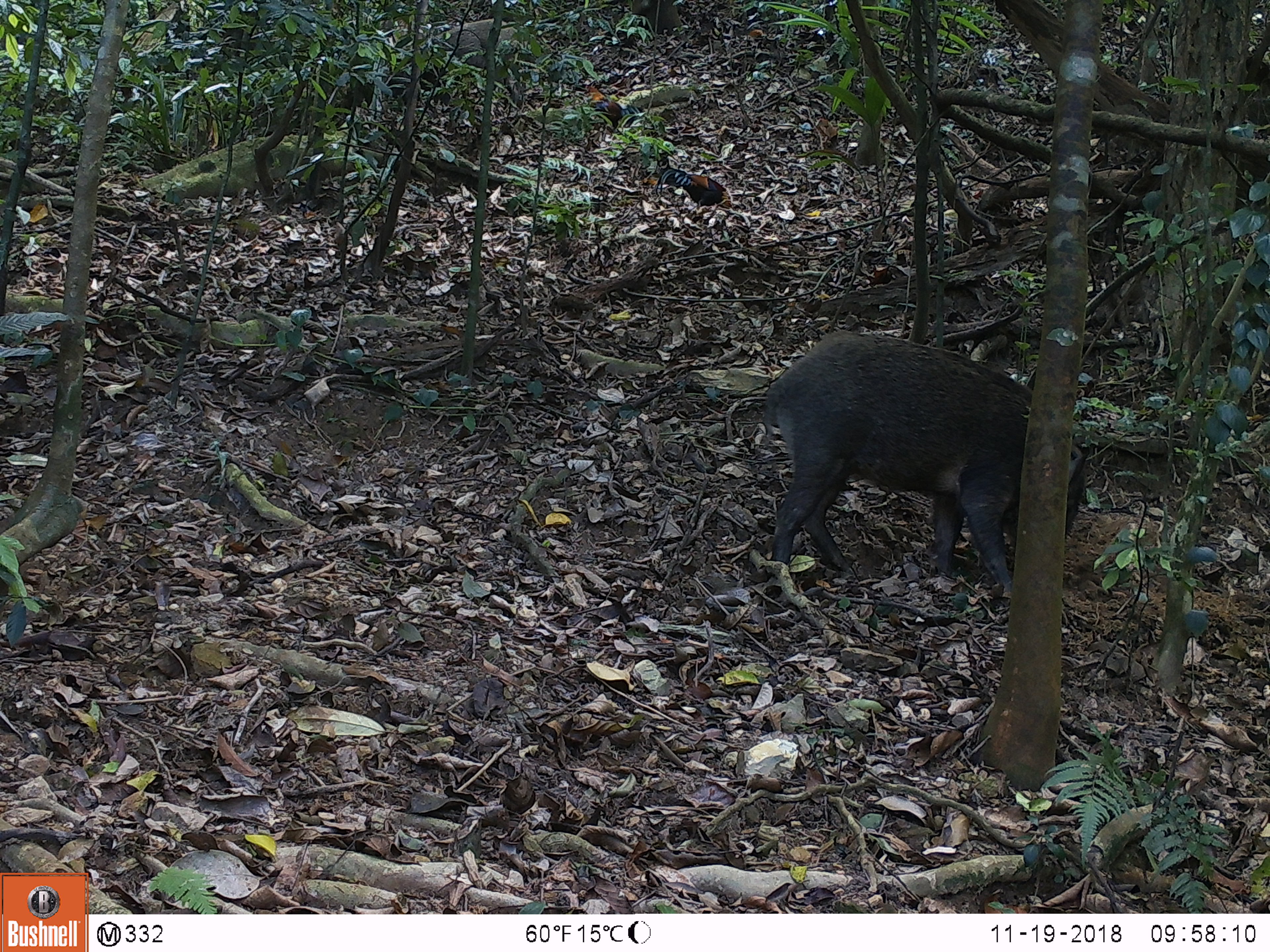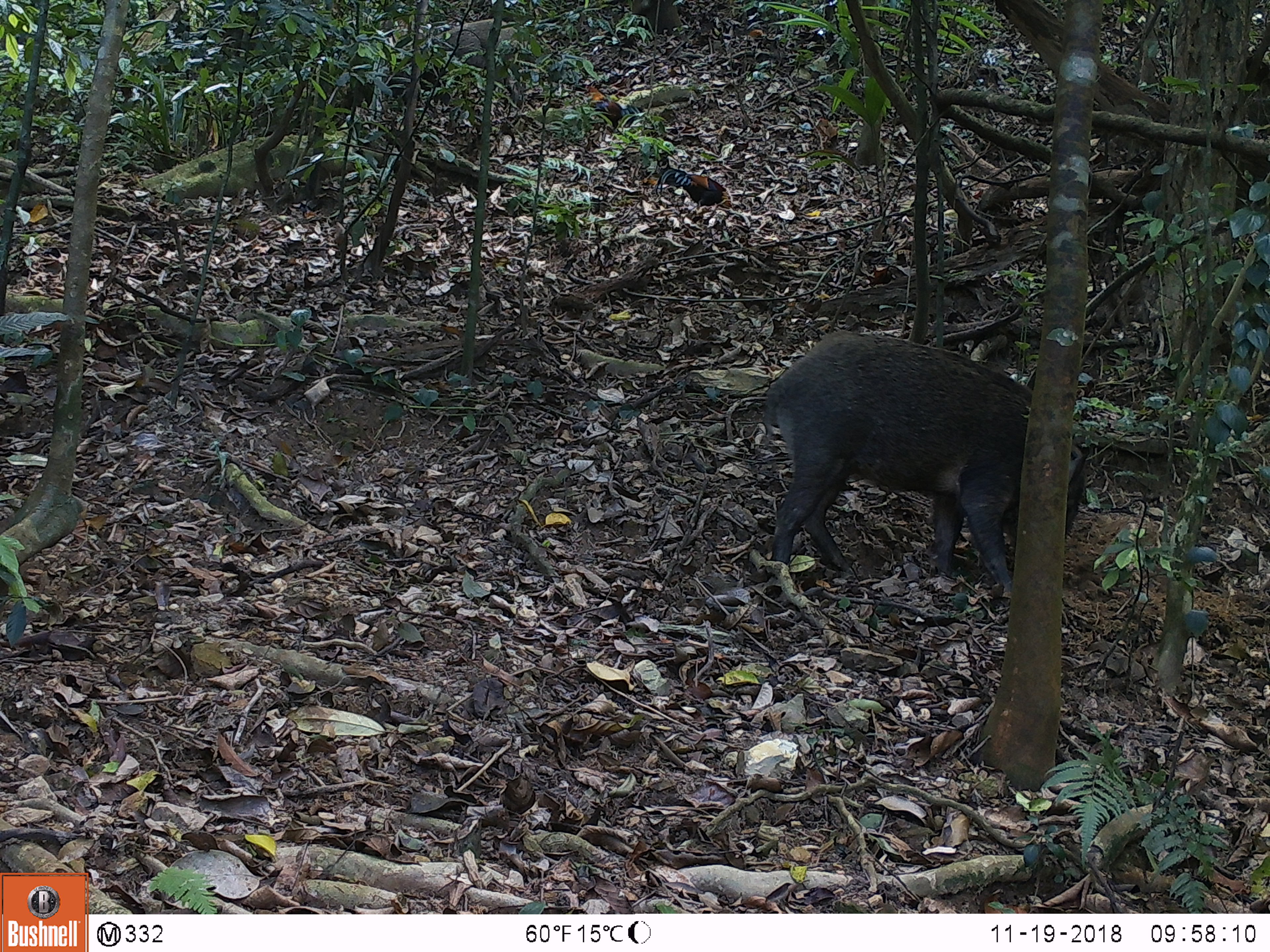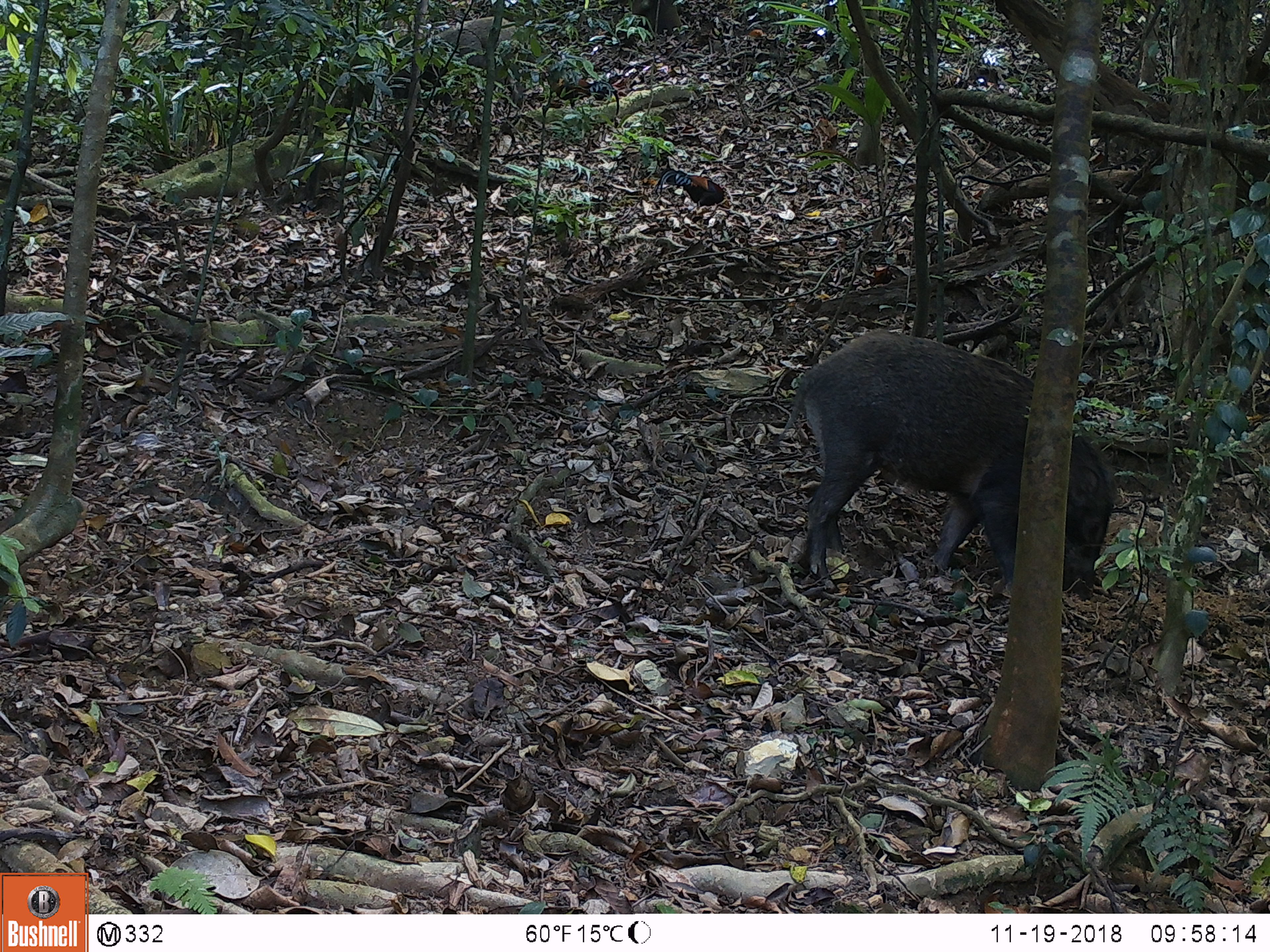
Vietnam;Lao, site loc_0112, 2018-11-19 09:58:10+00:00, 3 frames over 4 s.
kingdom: Animalia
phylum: Chordata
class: Aves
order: Galliformes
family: Phasianidae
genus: Gallus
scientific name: Gallus gallus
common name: red junglefowl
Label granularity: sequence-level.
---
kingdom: Animalia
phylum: Chordata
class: Mammalia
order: Artiodactyla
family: Suidae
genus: Sus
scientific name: Sus scrofa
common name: eurasian wild pig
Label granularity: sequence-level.